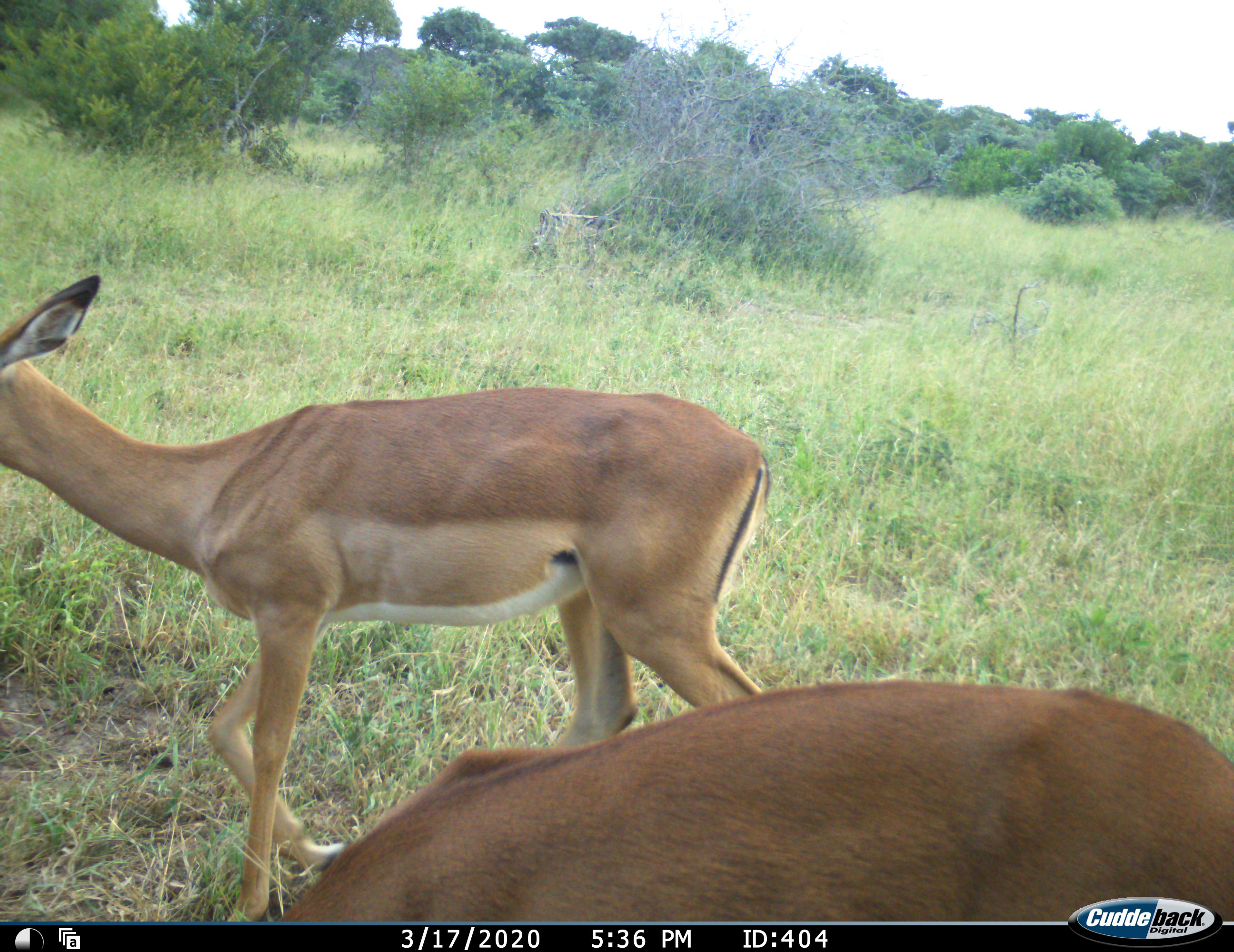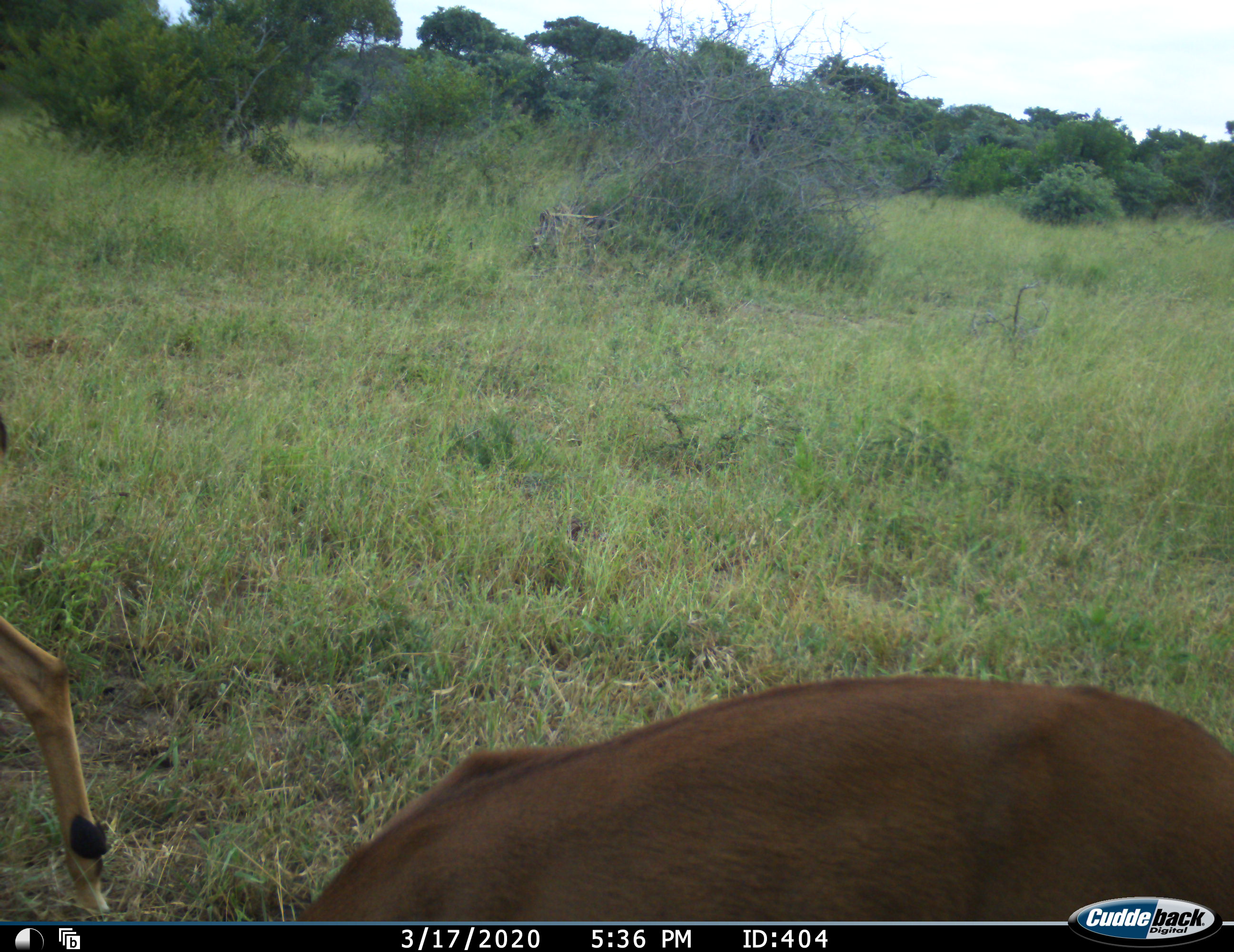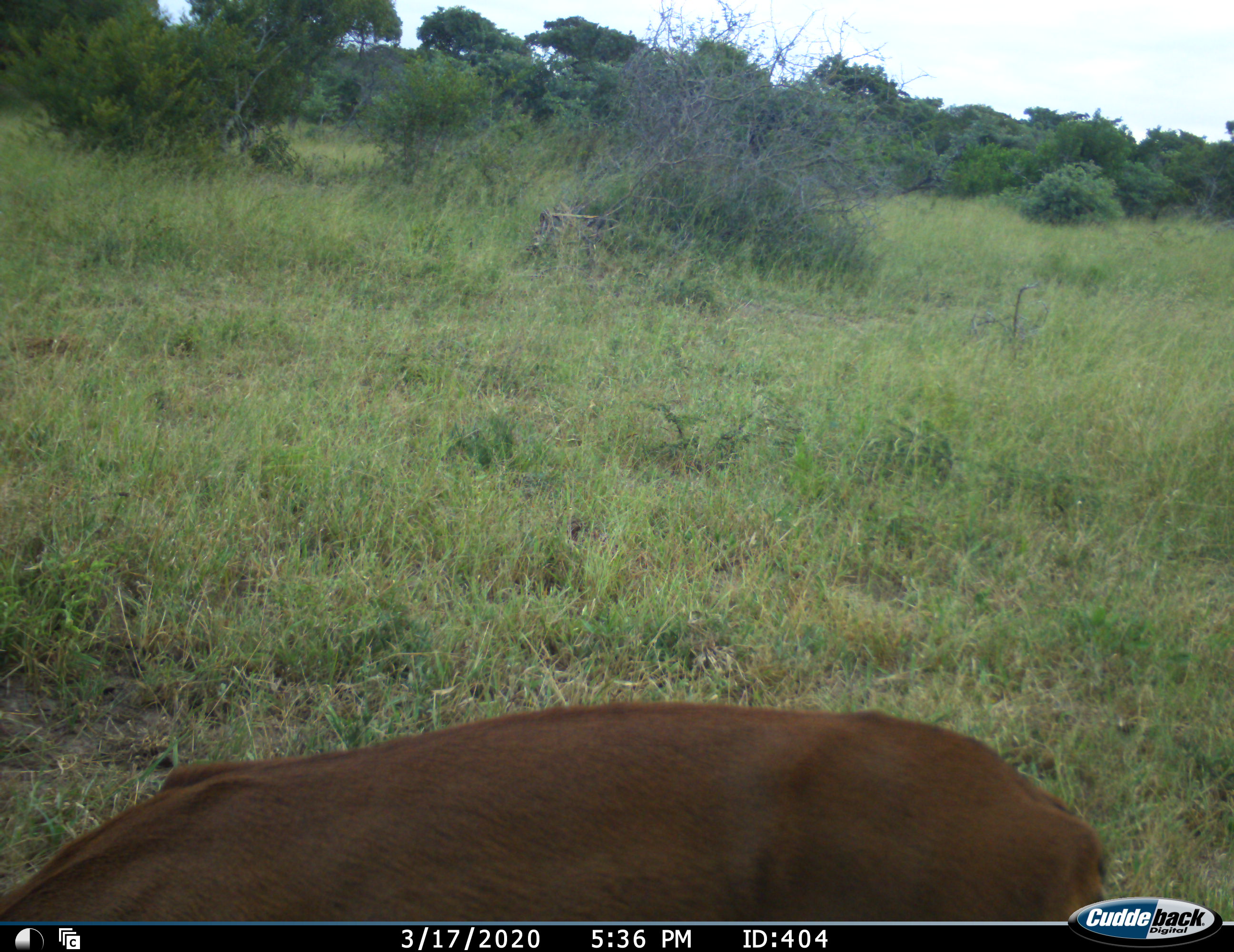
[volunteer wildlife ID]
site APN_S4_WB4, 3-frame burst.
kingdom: Animalia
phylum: Chordata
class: Mammalia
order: Artiodactyla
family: Bovidae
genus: Aepyceros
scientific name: Aepyceros melampus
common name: impala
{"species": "impala (Aepyceros melampus)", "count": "2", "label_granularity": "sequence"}